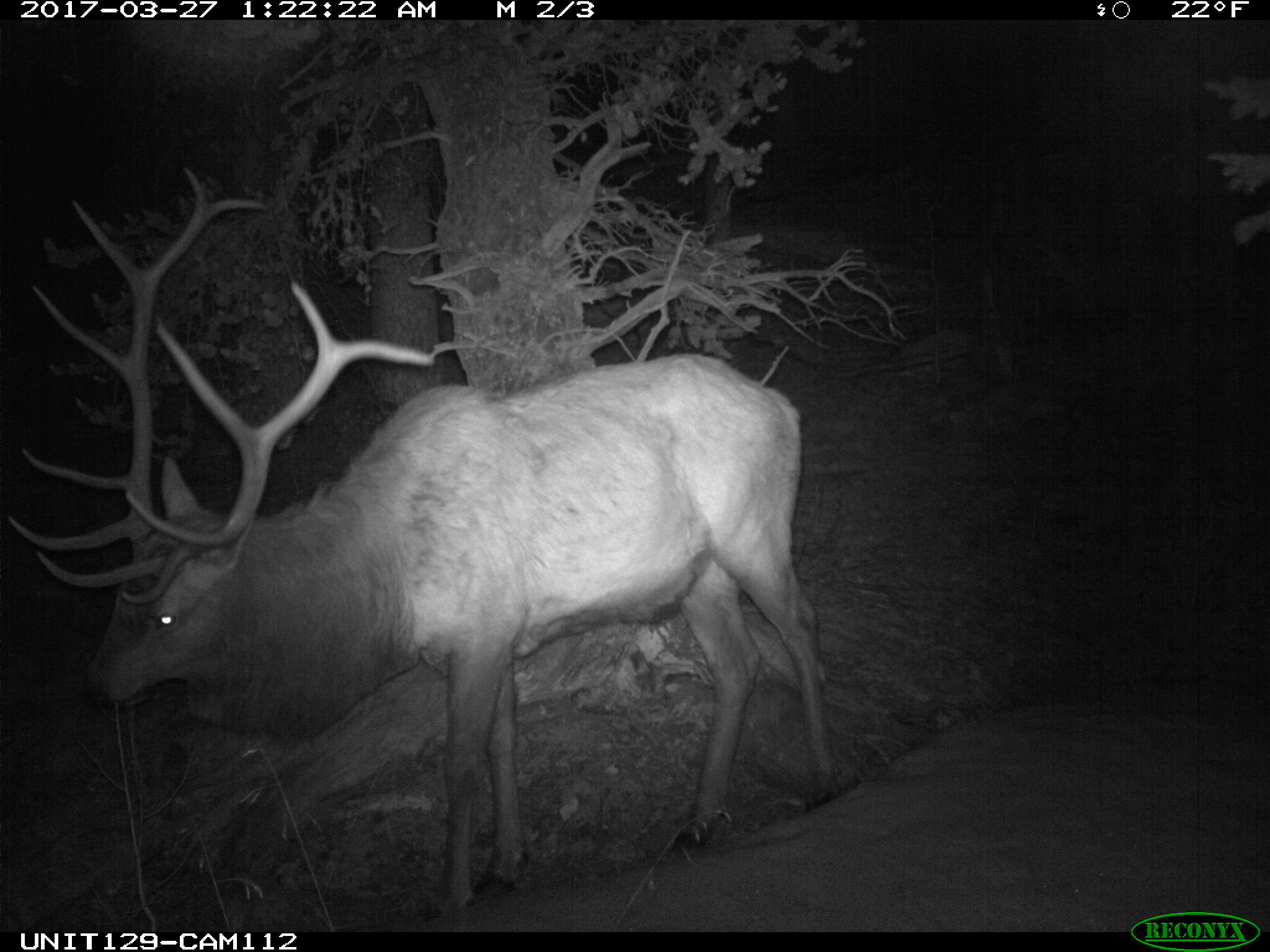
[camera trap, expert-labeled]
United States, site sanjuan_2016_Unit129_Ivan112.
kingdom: Animalia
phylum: Chordata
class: Mammalia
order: Artiodactyla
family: Cervidae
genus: Cervus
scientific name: Cervus elaphus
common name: red deer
Cervus elaphus (red deer).